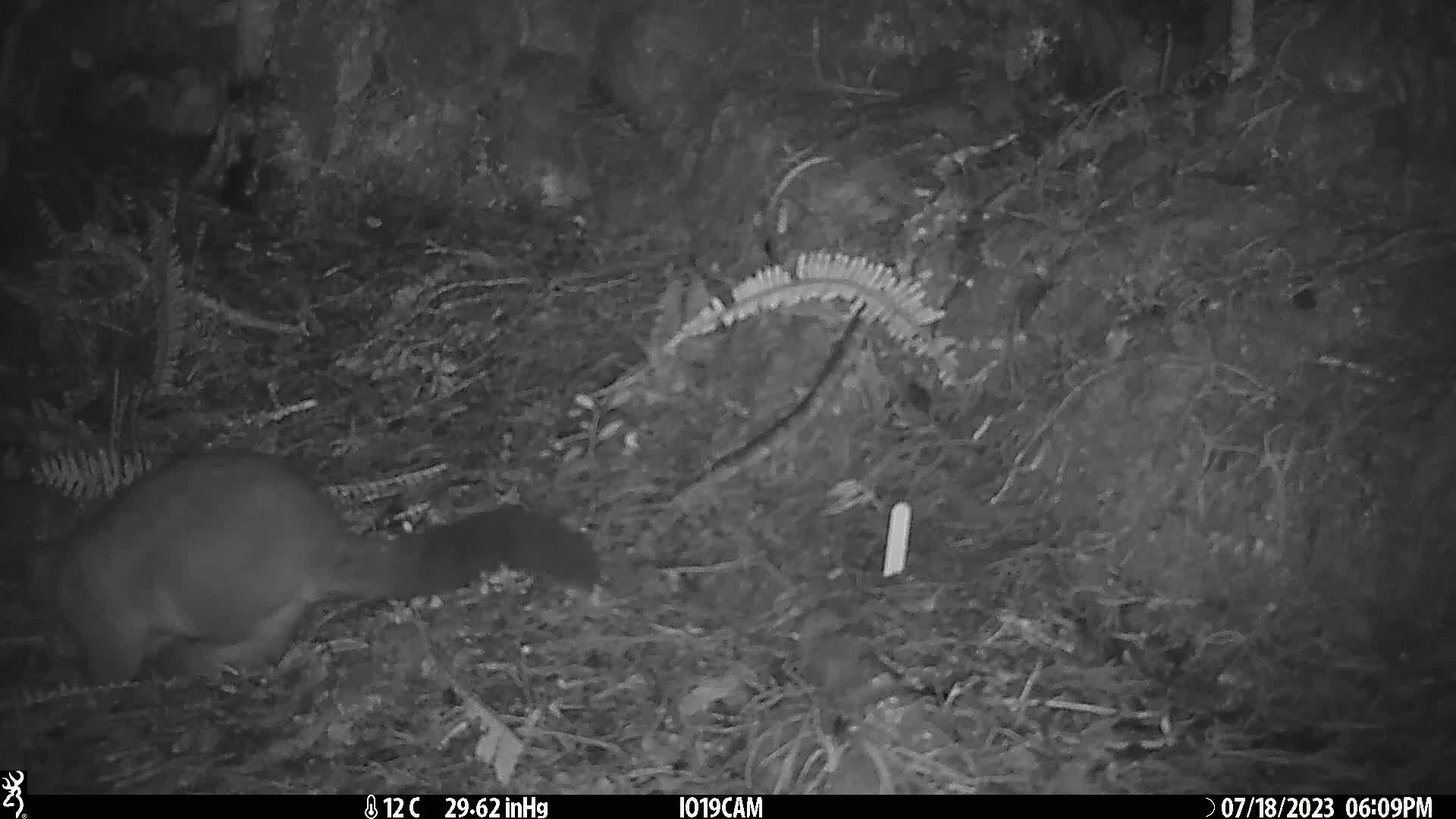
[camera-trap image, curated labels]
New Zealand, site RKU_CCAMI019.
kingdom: Animalia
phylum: Chordata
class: Mammalia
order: Diprotodontia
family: Phalangeridae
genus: Trichosurus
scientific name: Trichosurus vulpecula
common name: common brushtail possum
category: possum